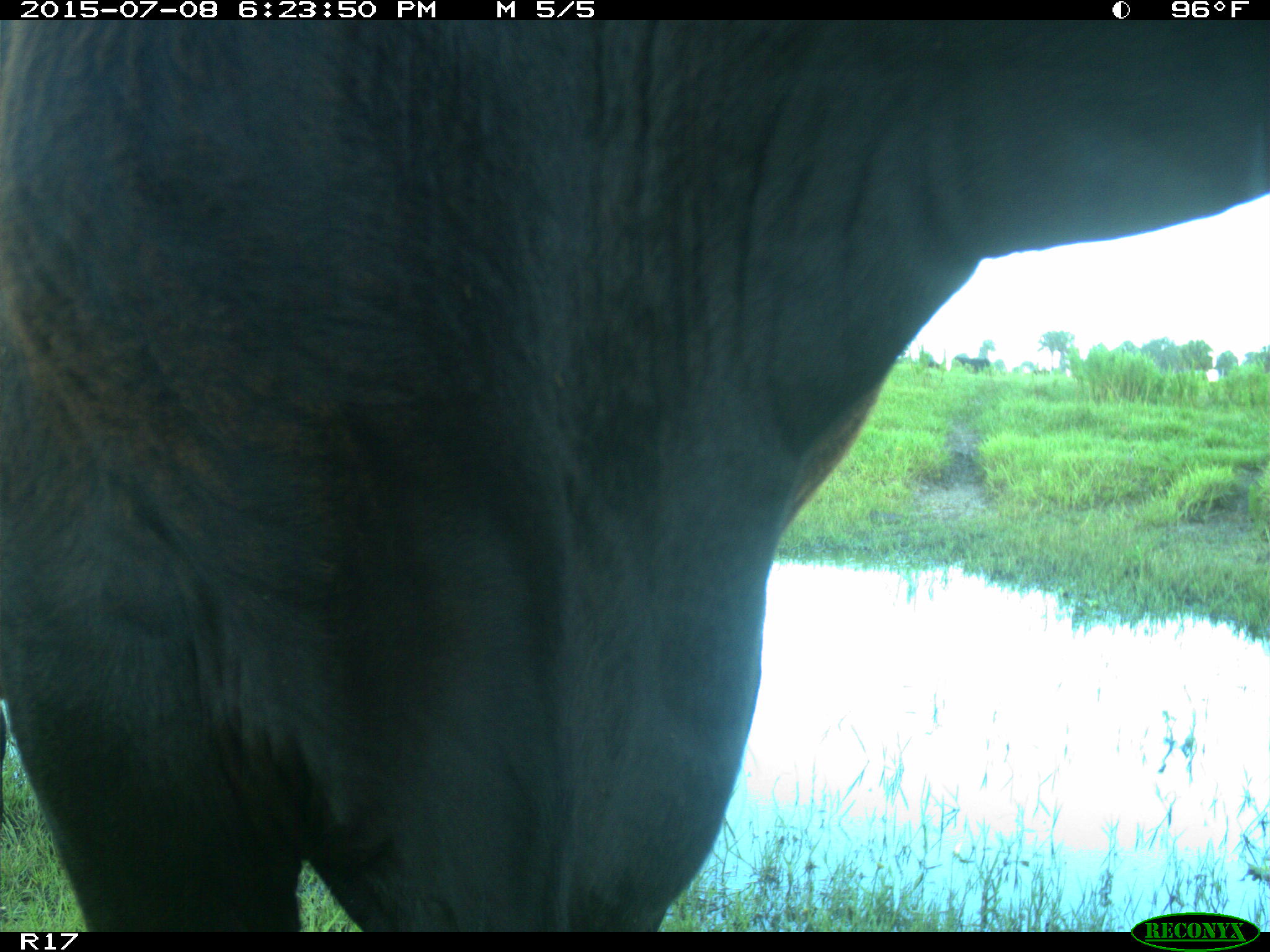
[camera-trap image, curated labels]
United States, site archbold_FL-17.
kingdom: Animalia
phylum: Chordata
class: Mammalia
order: Artiodactyla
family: Bovidae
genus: Bos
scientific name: Bos taurus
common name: domestic cow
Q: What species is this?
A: Bos taurus (domestic cow).